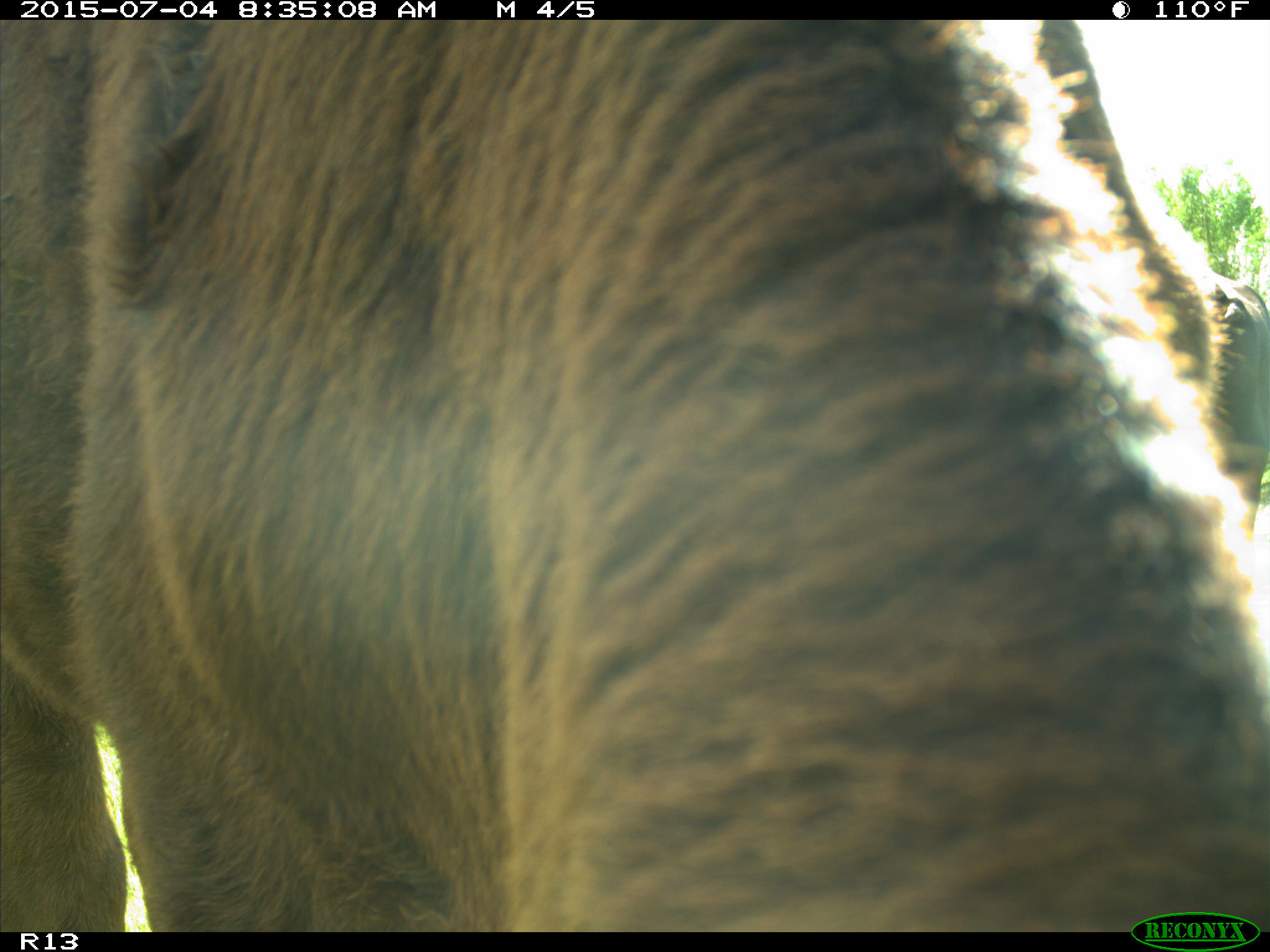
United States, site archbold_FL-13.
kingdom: Animalia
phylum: Chordata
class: Mammalia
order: Artiodactyla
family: Bovidae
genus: Bos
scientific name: Bos taurus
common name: domestic cow